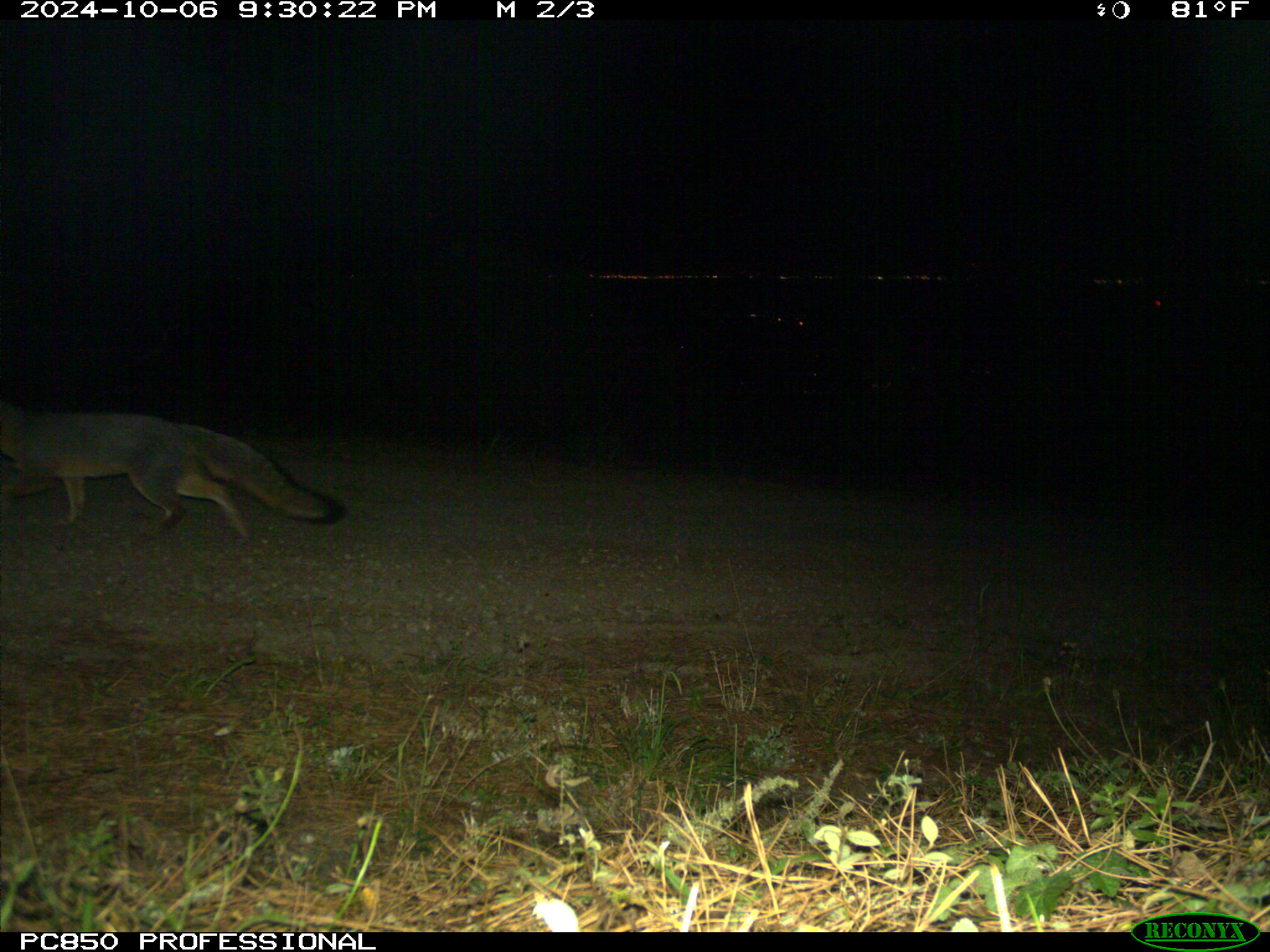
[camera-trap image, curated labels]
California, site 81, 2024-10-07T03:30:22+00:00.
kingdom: Animalia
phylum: Chordata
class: Mammalia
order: Carnivora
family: Canidae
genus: Urocyon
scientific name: Urocyon cinereoargenteus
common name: gray fox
Gray fox (Urocyon cinereoargenteus).